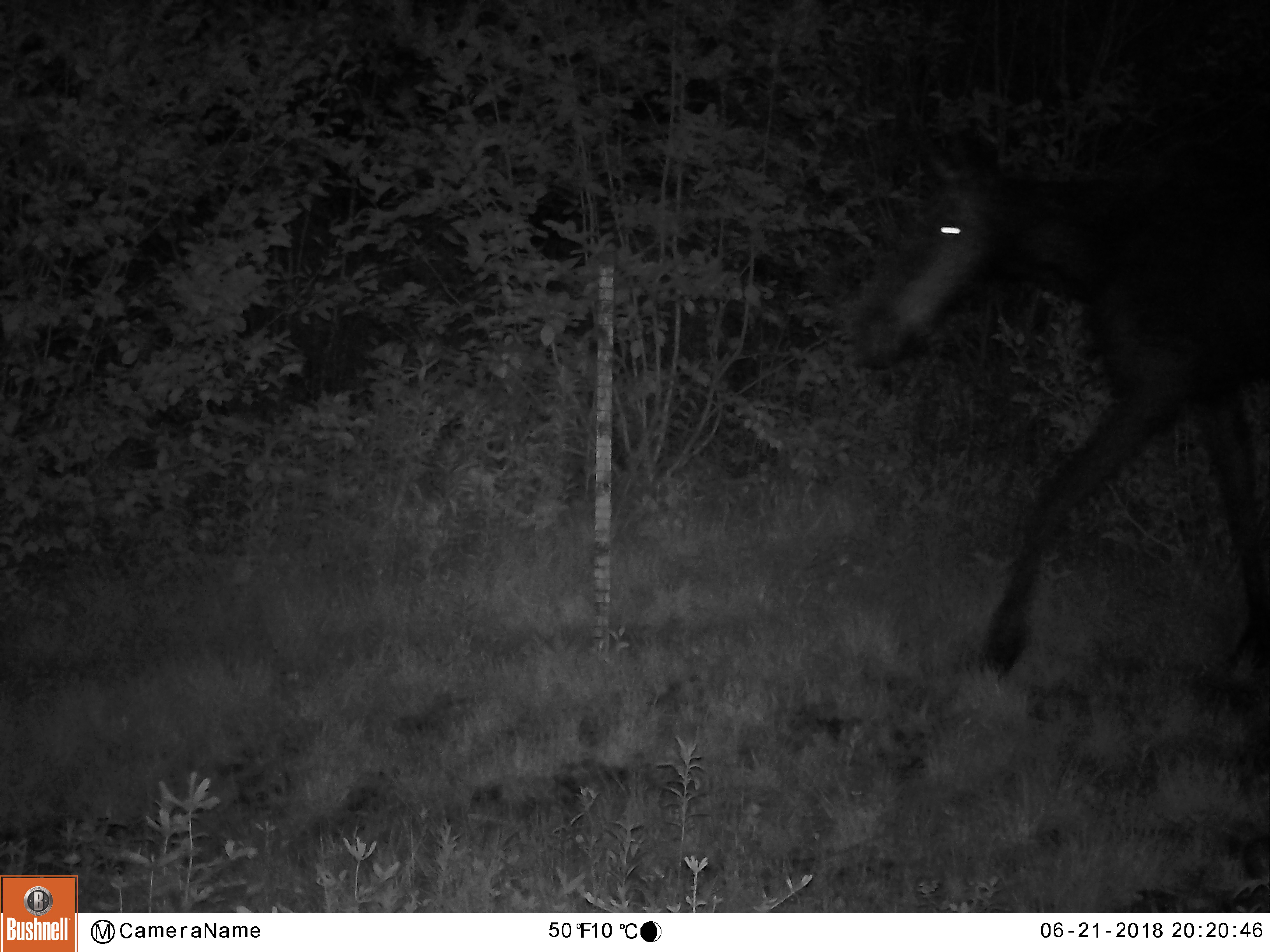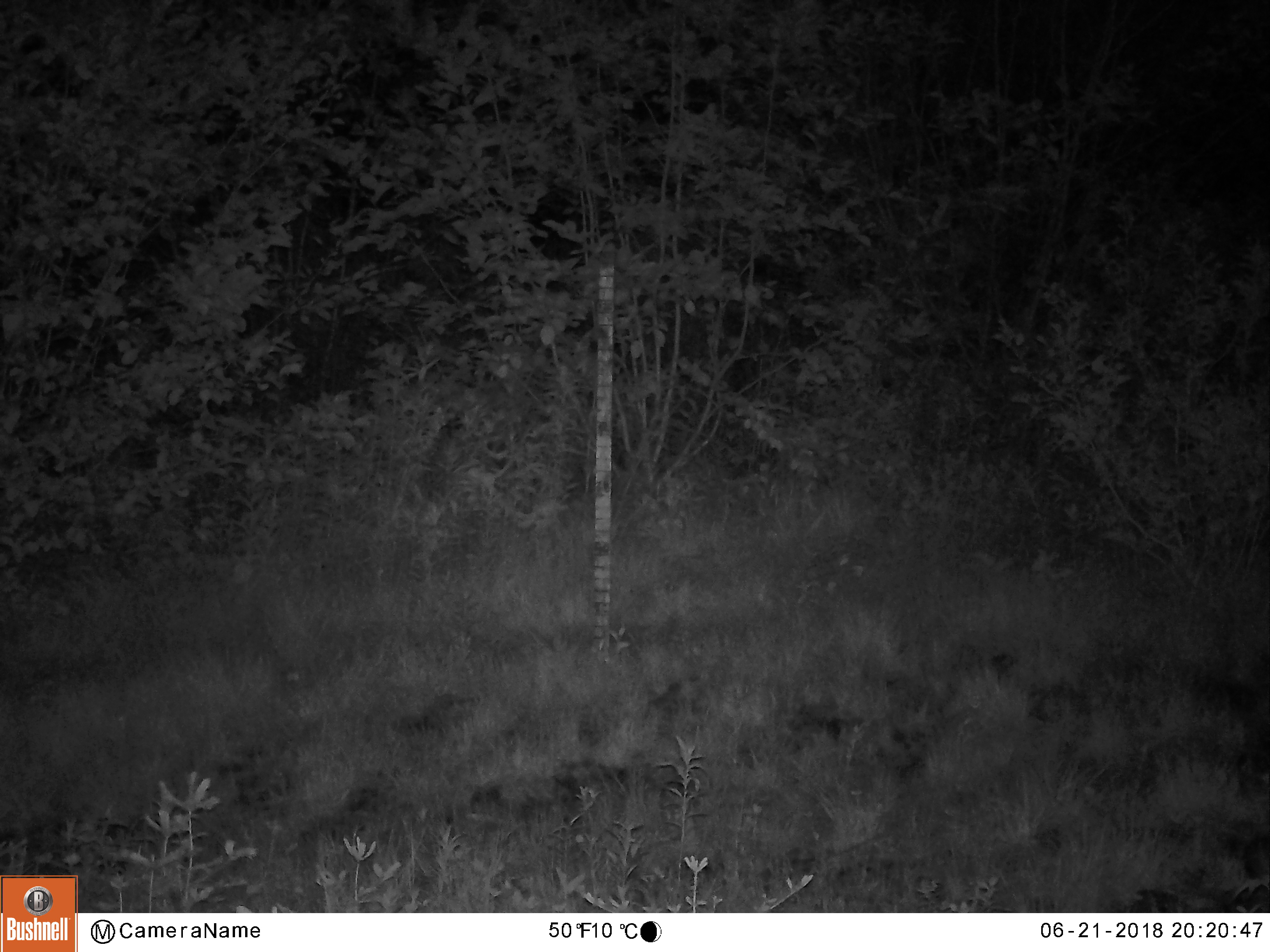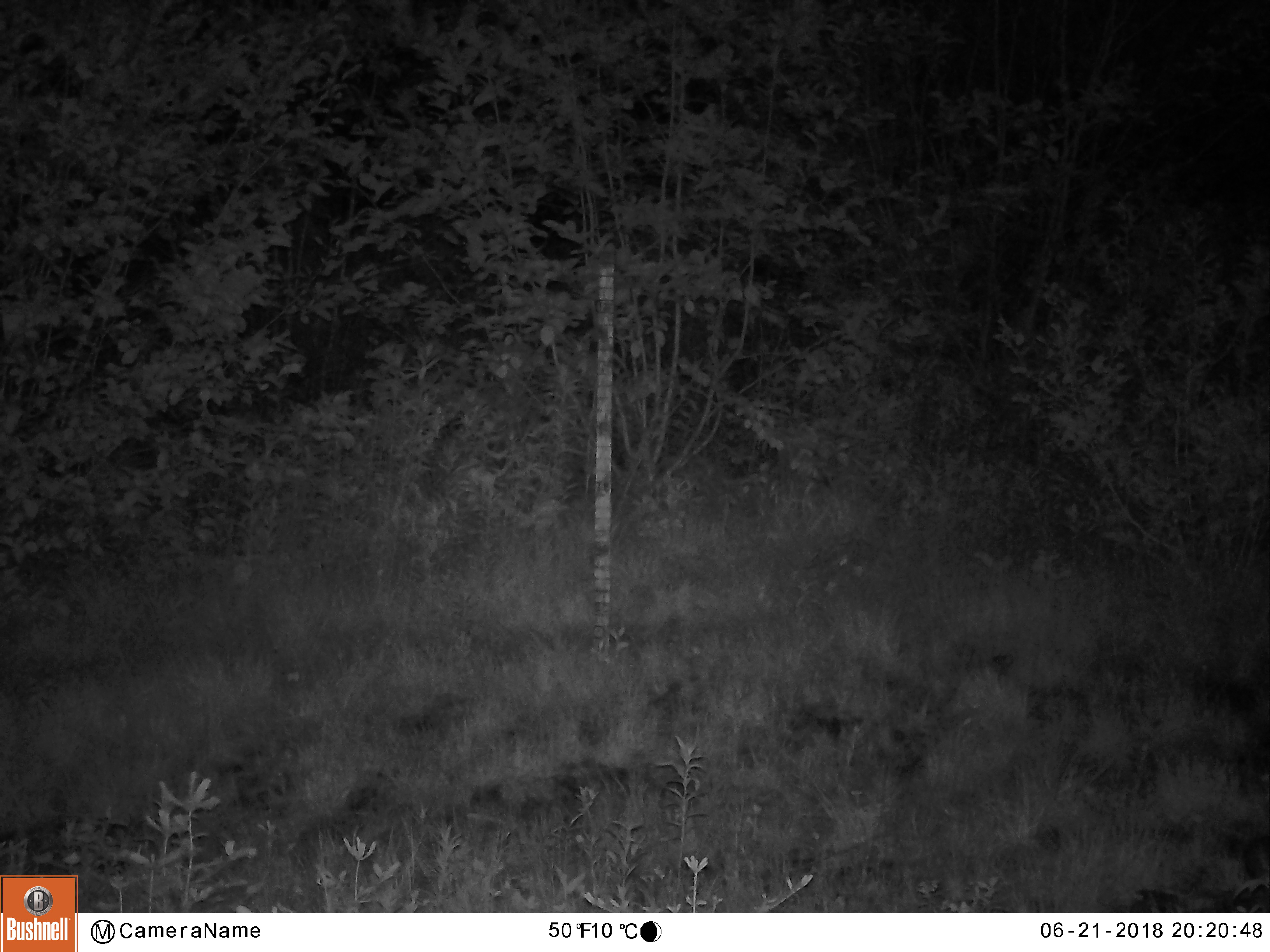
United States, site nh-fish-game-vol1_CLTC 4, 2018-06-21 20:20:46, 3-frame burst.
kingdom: Animalia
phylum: Chordata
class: Mammalia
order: Artiodactyla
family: Cervidae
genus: Alces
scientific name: Alces alces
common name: moose